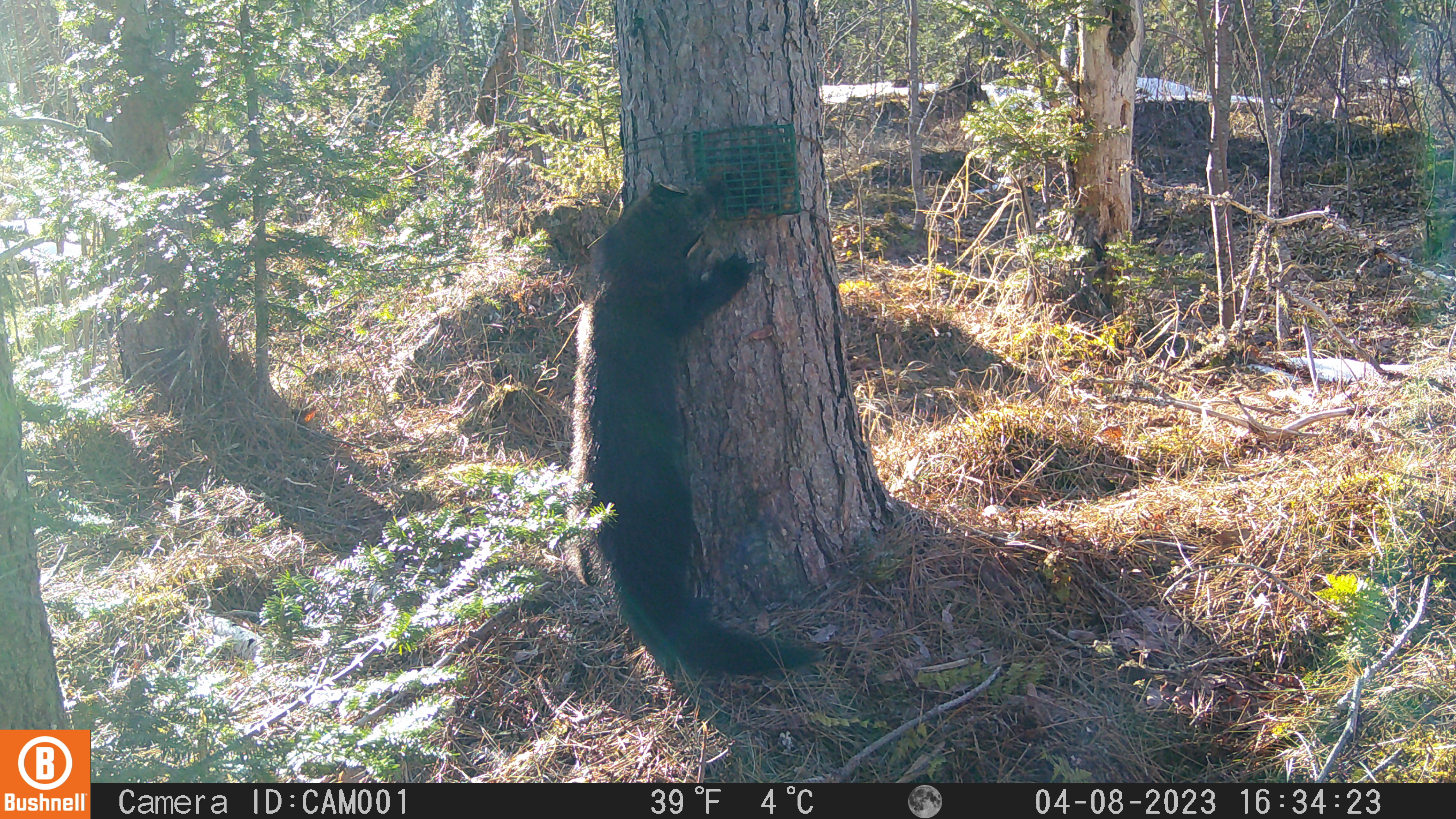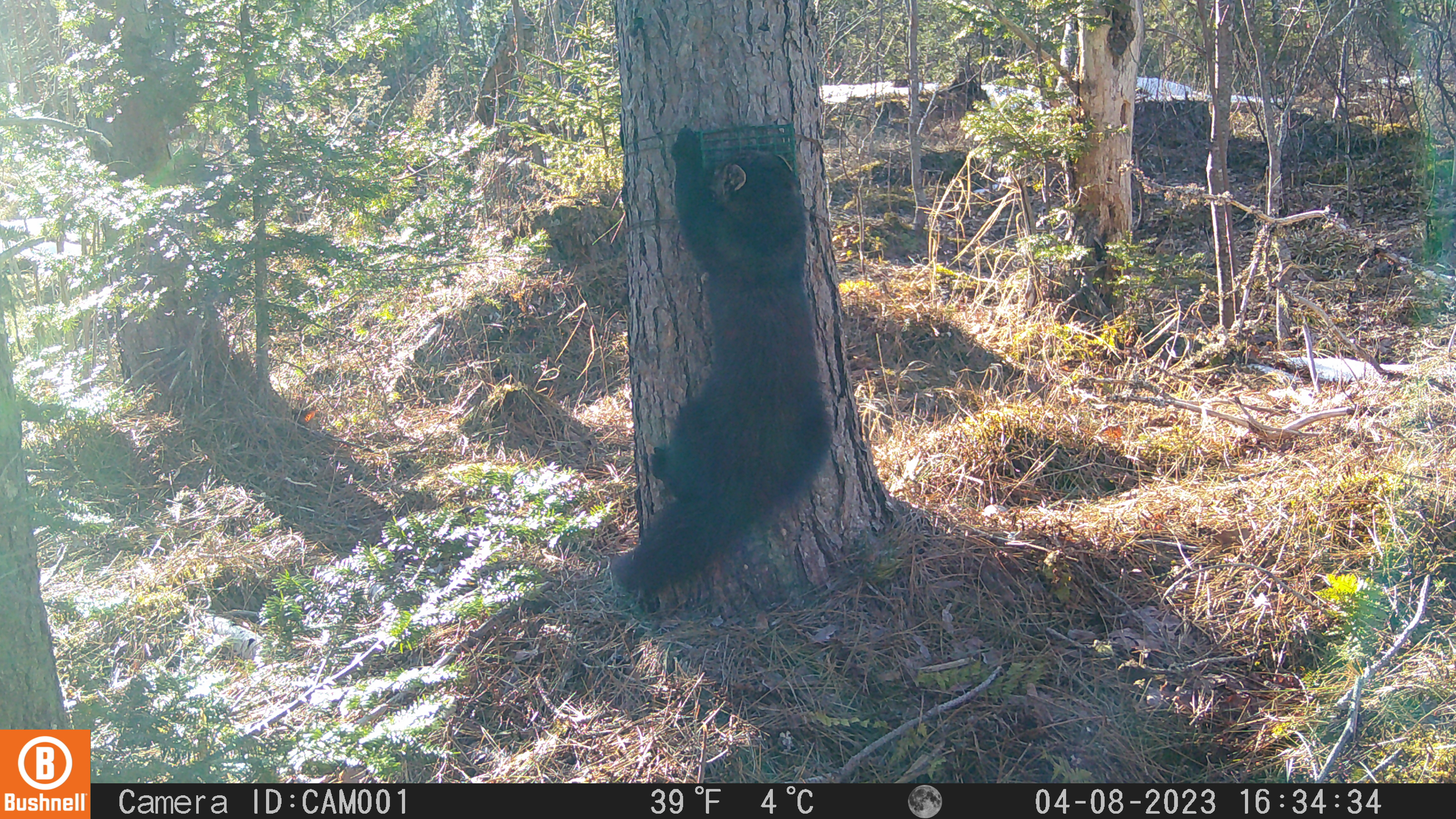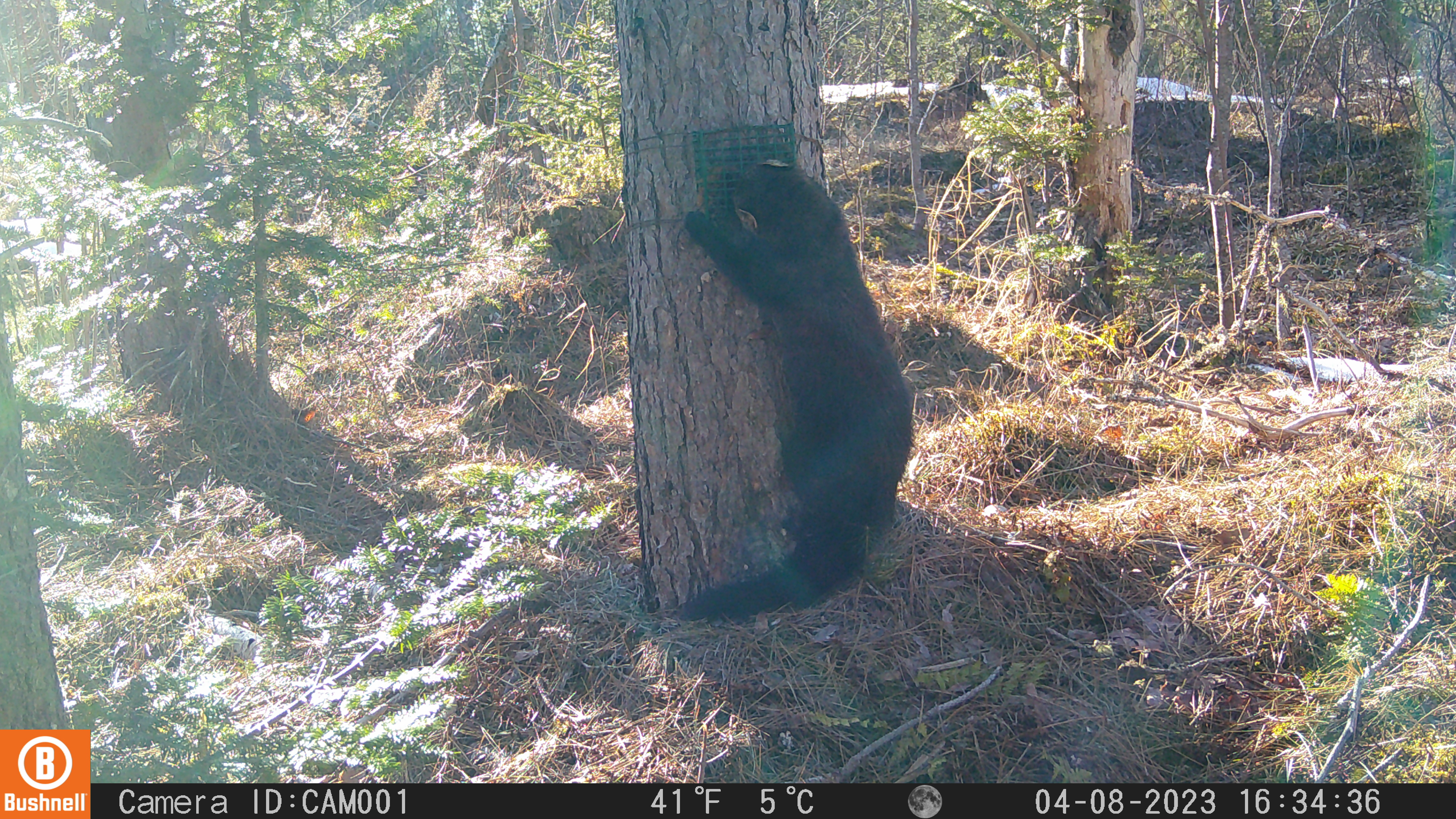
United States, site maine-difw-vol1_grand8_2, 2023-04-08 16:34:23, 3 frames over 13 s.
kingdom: Animalia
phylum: Chordata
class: Mammalia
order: Carnivora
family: Mustelidae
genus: Pekania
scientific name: Pekania pennanti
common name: fisher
Fisher (Pekania pennanti).